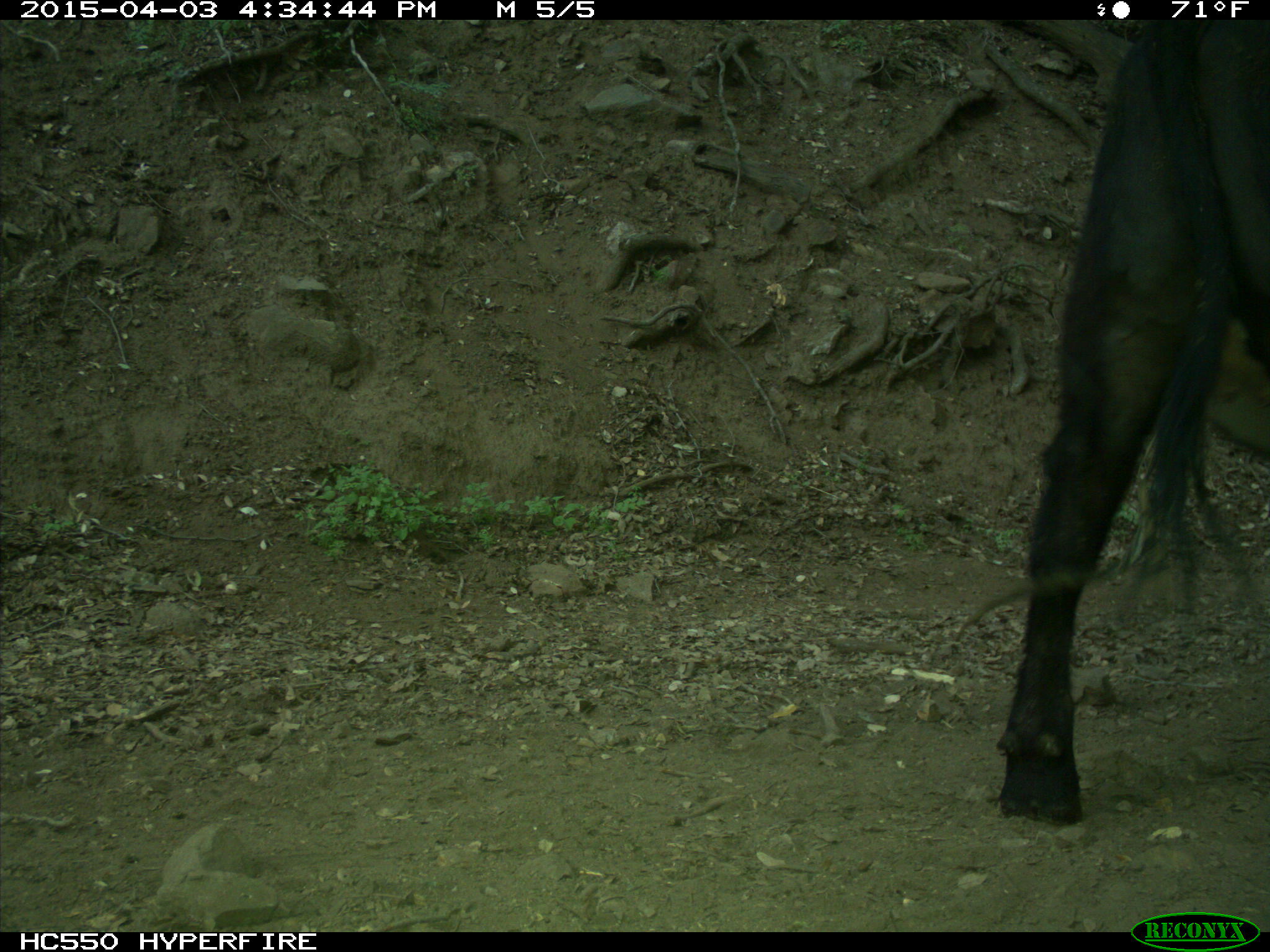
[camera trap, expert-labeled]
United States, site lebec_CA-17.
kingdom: Animalia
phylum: Chordata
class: Mammalia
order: Artiodactyla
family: Bovidae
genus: Bos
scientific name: Bos taurus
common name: domestic cow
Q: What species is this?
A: Bos taurus (domestic cow).